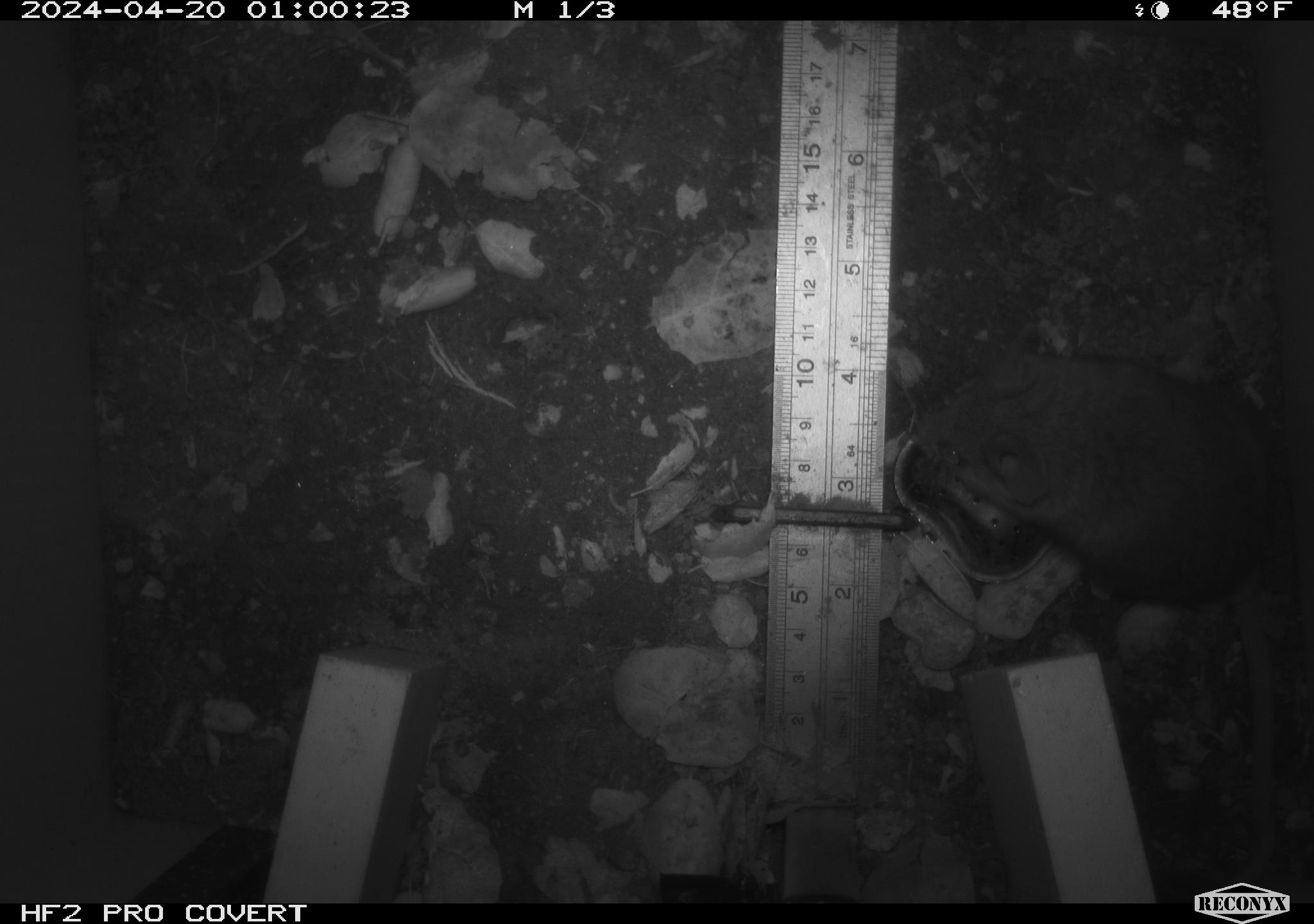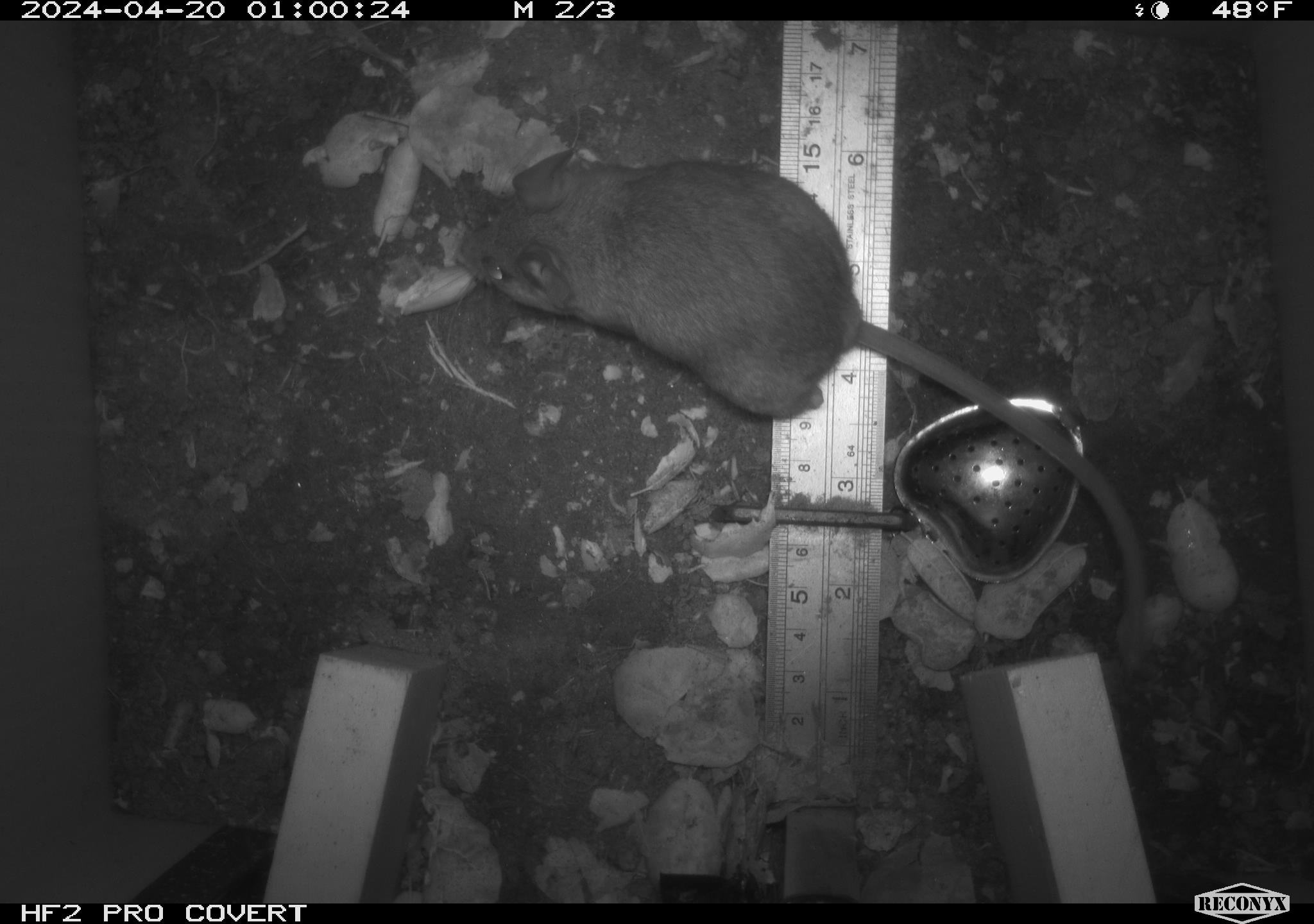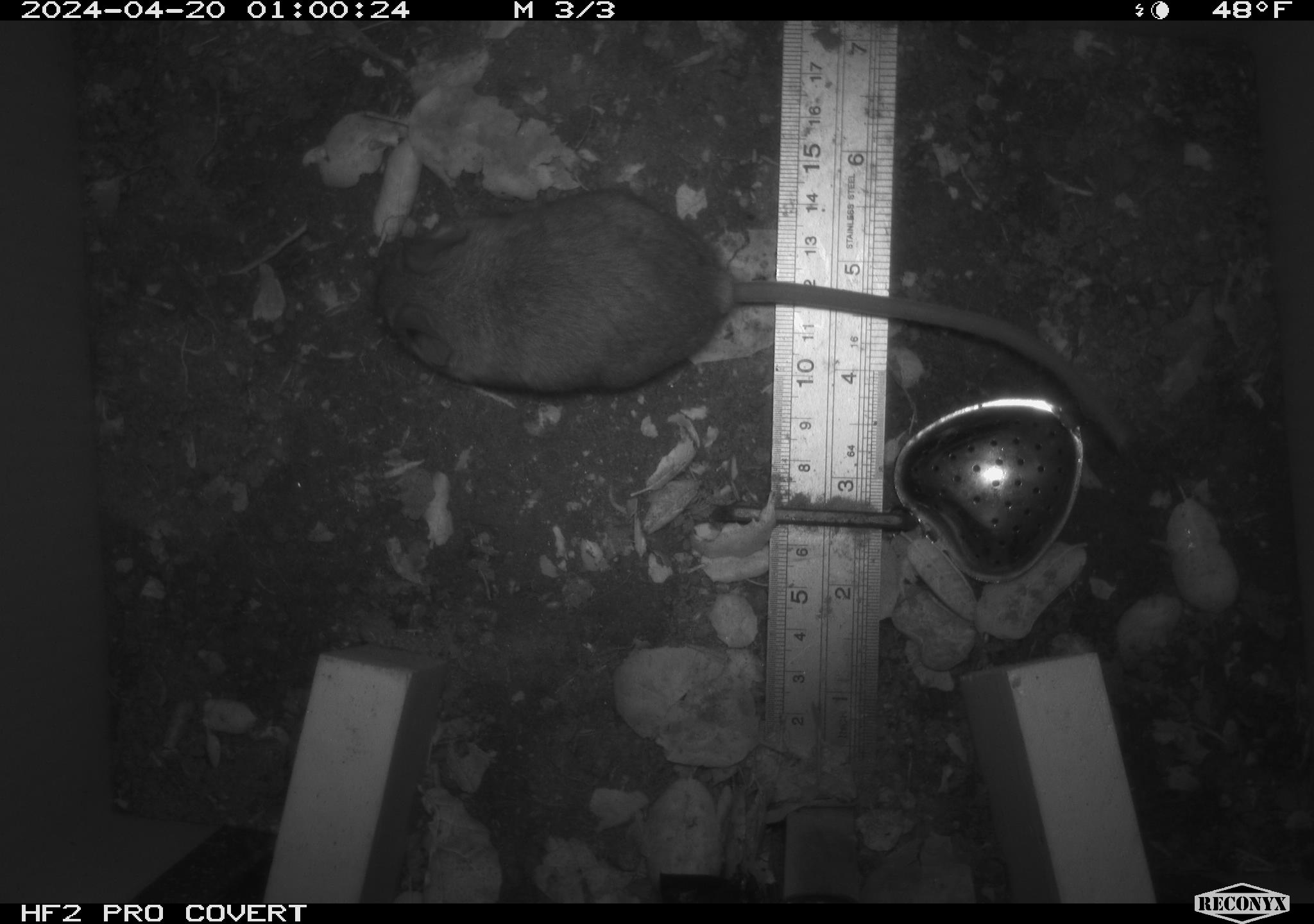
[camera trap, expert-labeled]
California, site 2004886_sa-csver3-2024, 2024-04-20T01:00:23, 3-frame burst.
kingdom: Animalia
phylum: Chordata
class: Mammalia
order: Rodentia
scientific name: Rodentia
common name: rodent